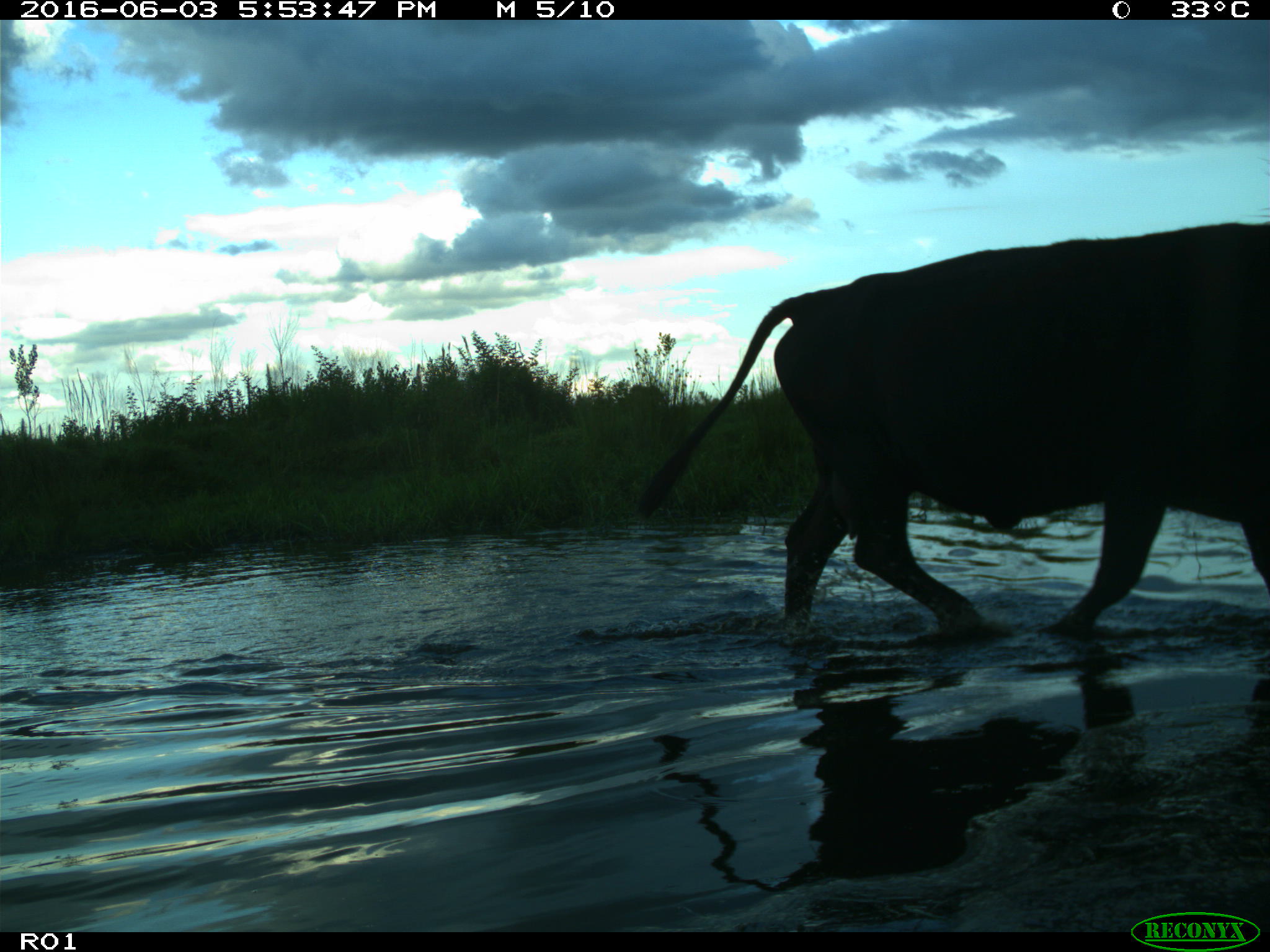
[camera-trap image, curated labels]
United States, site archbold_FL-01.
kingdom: Animalia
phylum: Chordata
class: Mammalia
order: Artiodactyla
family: Bovidae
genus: Bos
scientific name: Bos taurus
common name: domestic cow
Bos taurus (domestic cow).